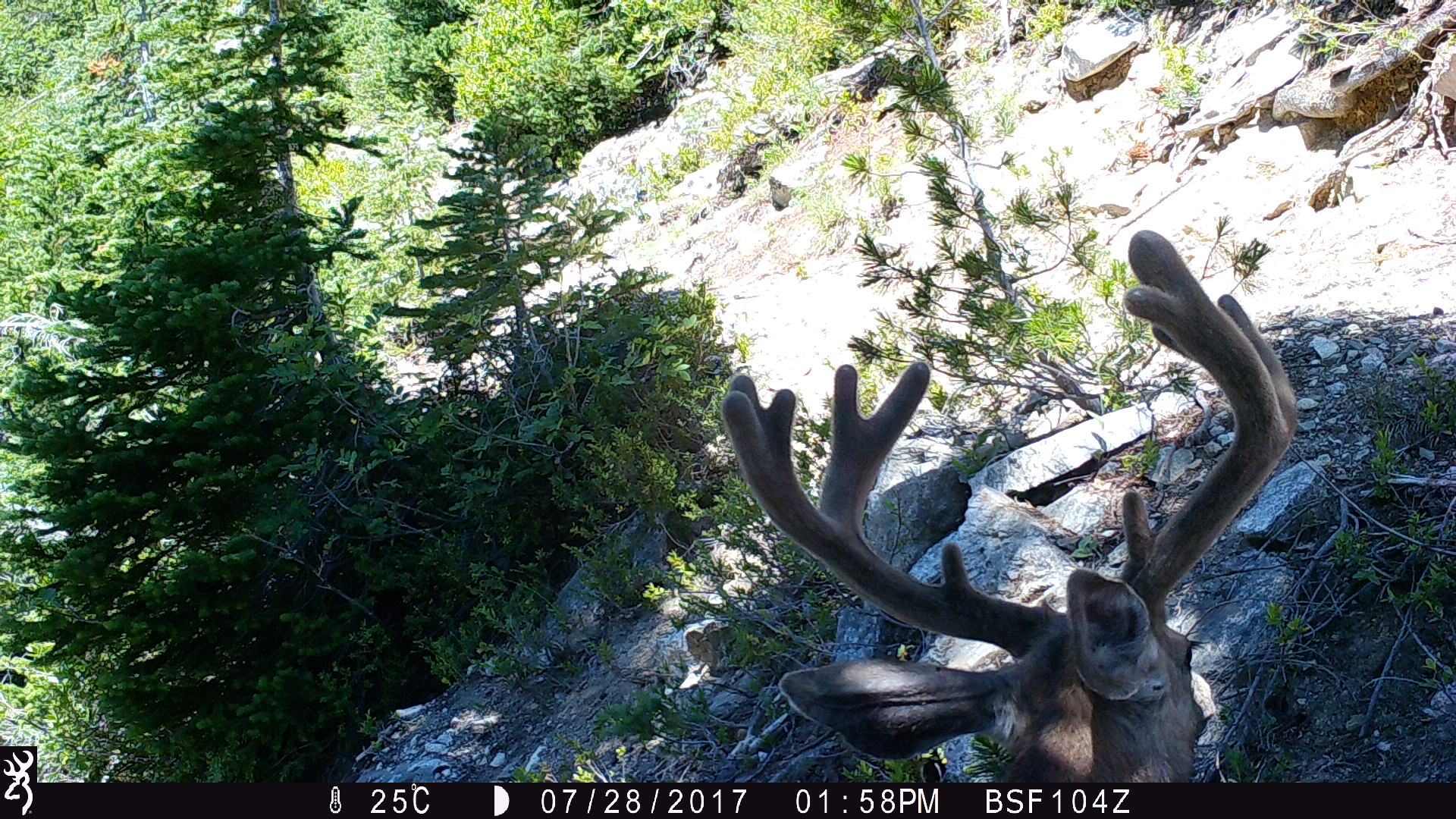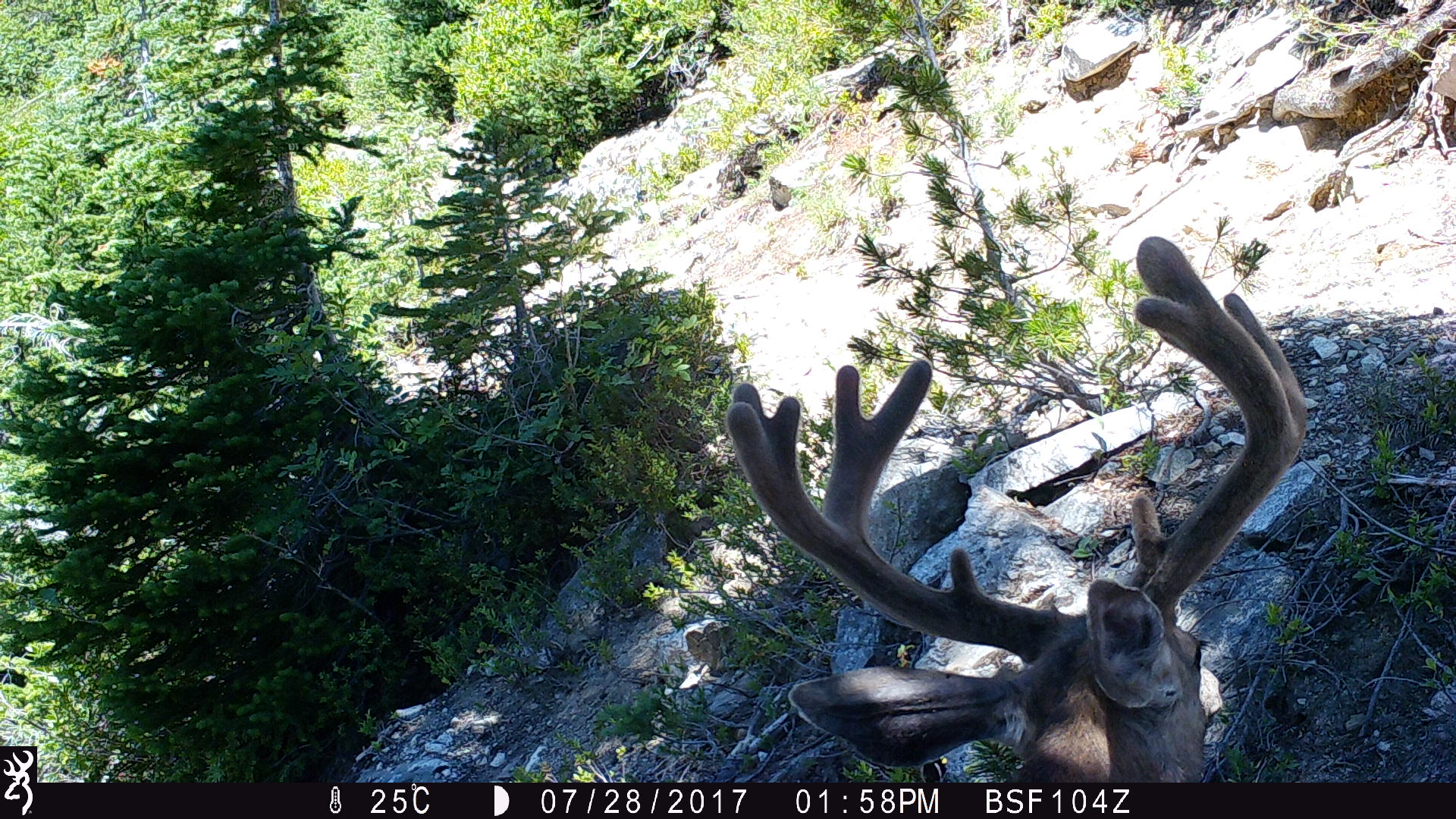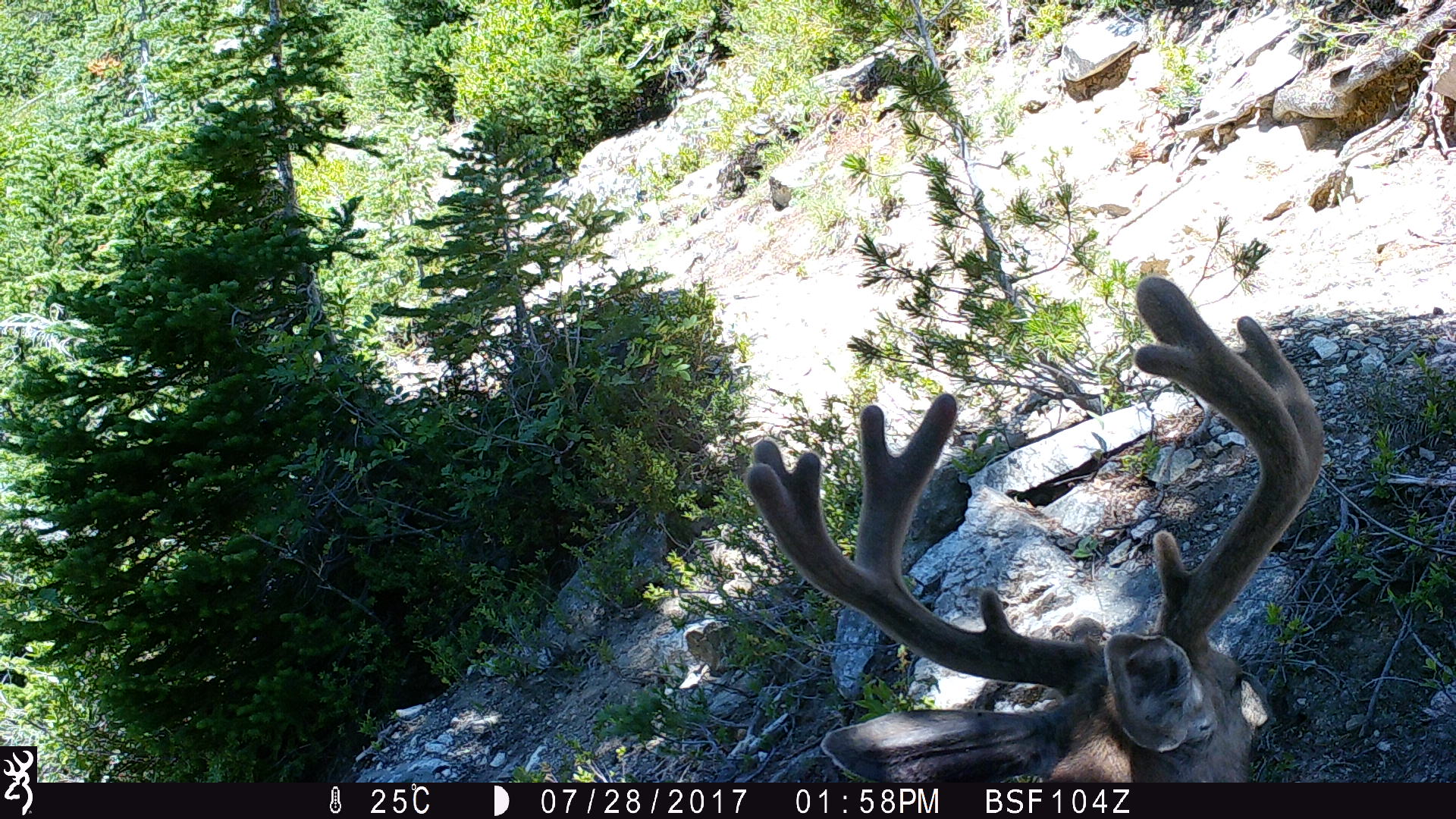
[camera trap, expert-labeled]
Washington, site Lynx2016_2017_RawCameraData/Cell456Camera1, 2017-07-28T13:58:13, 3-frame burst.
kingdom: Animalia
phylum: Chordata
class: Mammalia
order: Artiodactyla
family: Cervidae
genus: Odocoileus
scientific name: Odocoileus hemionus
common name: mule deer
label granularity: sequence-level